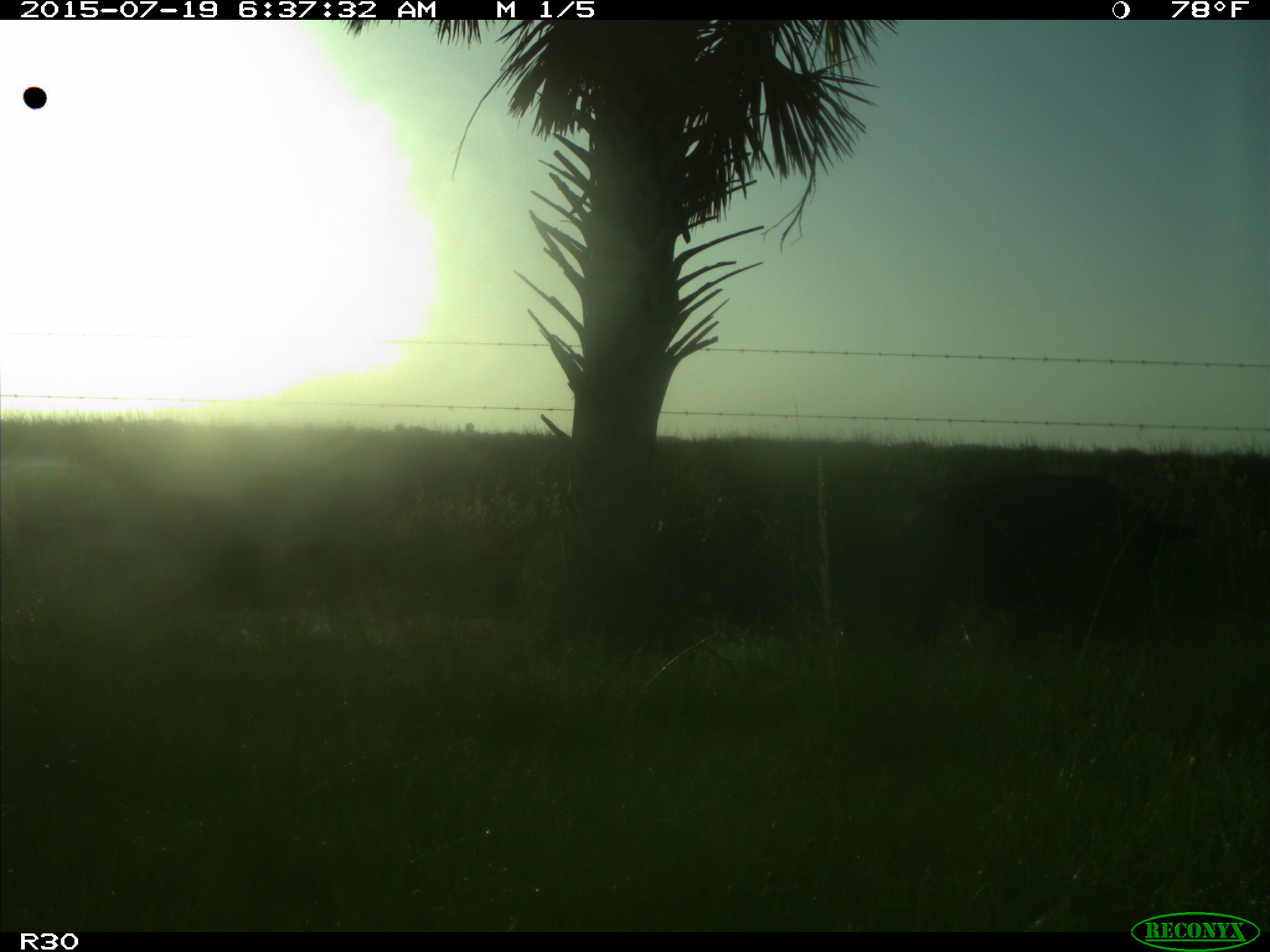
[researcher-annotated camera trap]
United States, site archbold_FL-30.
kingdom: Animalia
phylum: Chordata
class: Mammalia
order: Artiodactyla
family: Bovidae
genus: Bos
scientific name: Bos taurus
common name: domestic cow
Bos taurus (domestic cow).